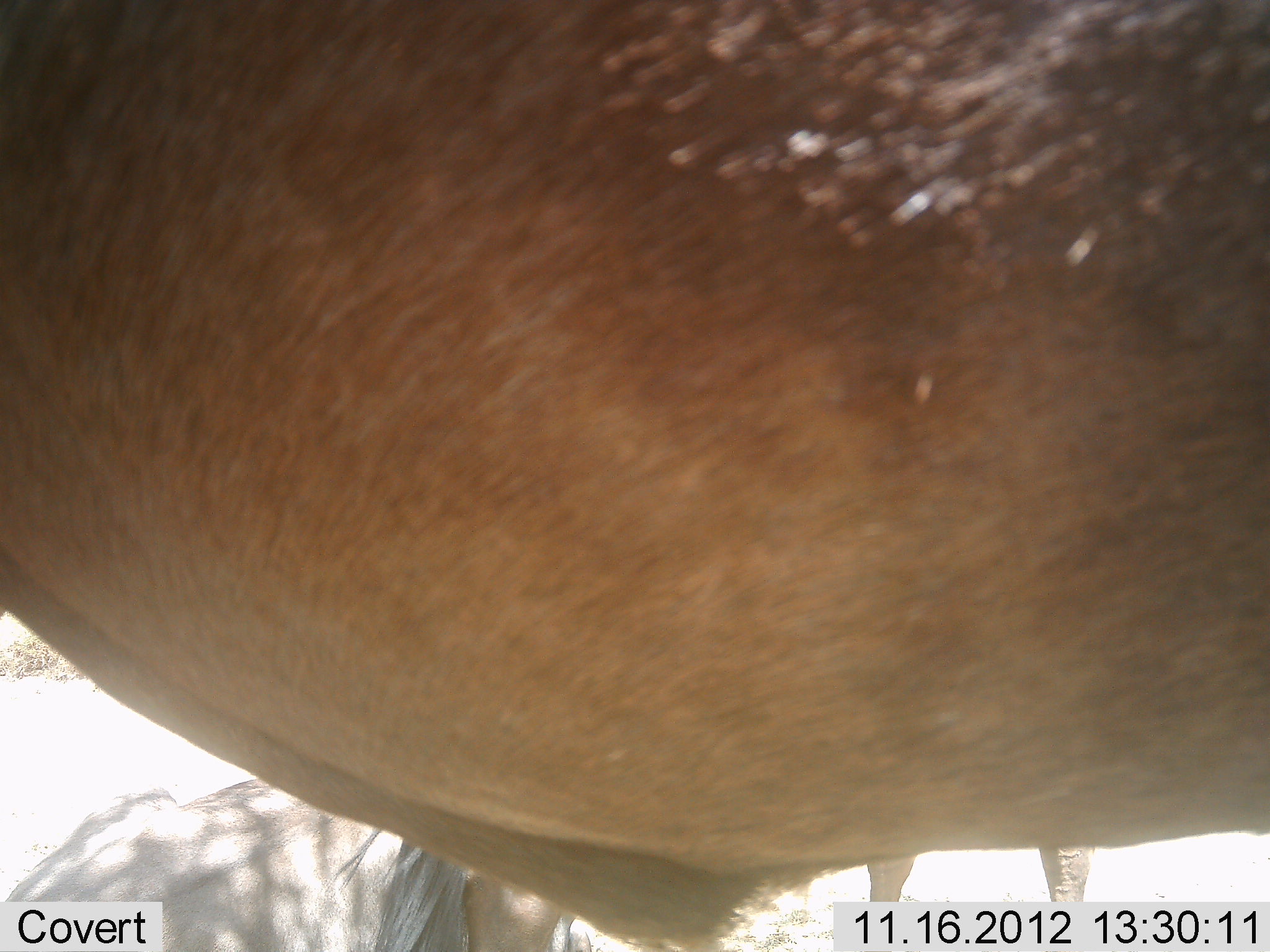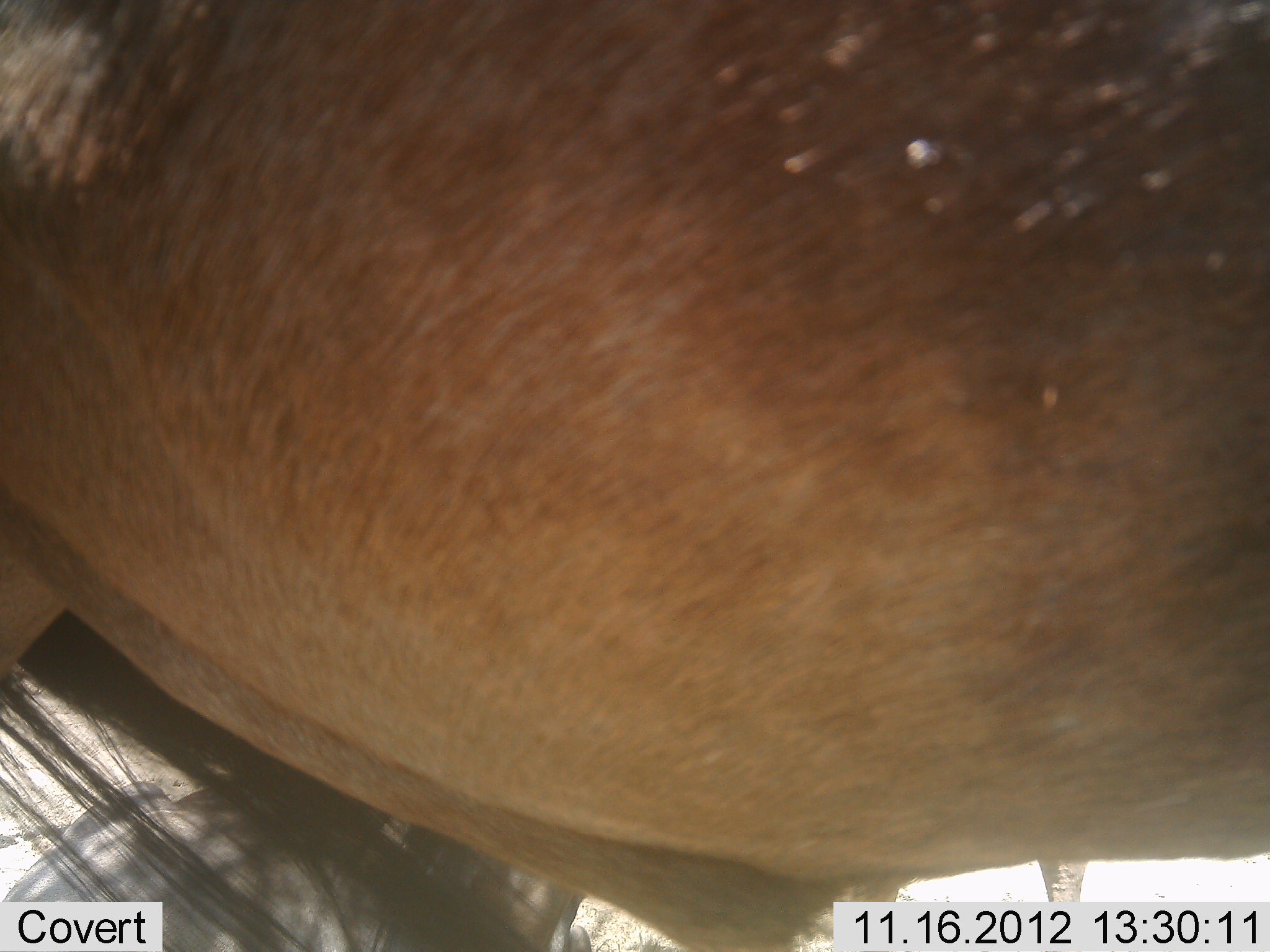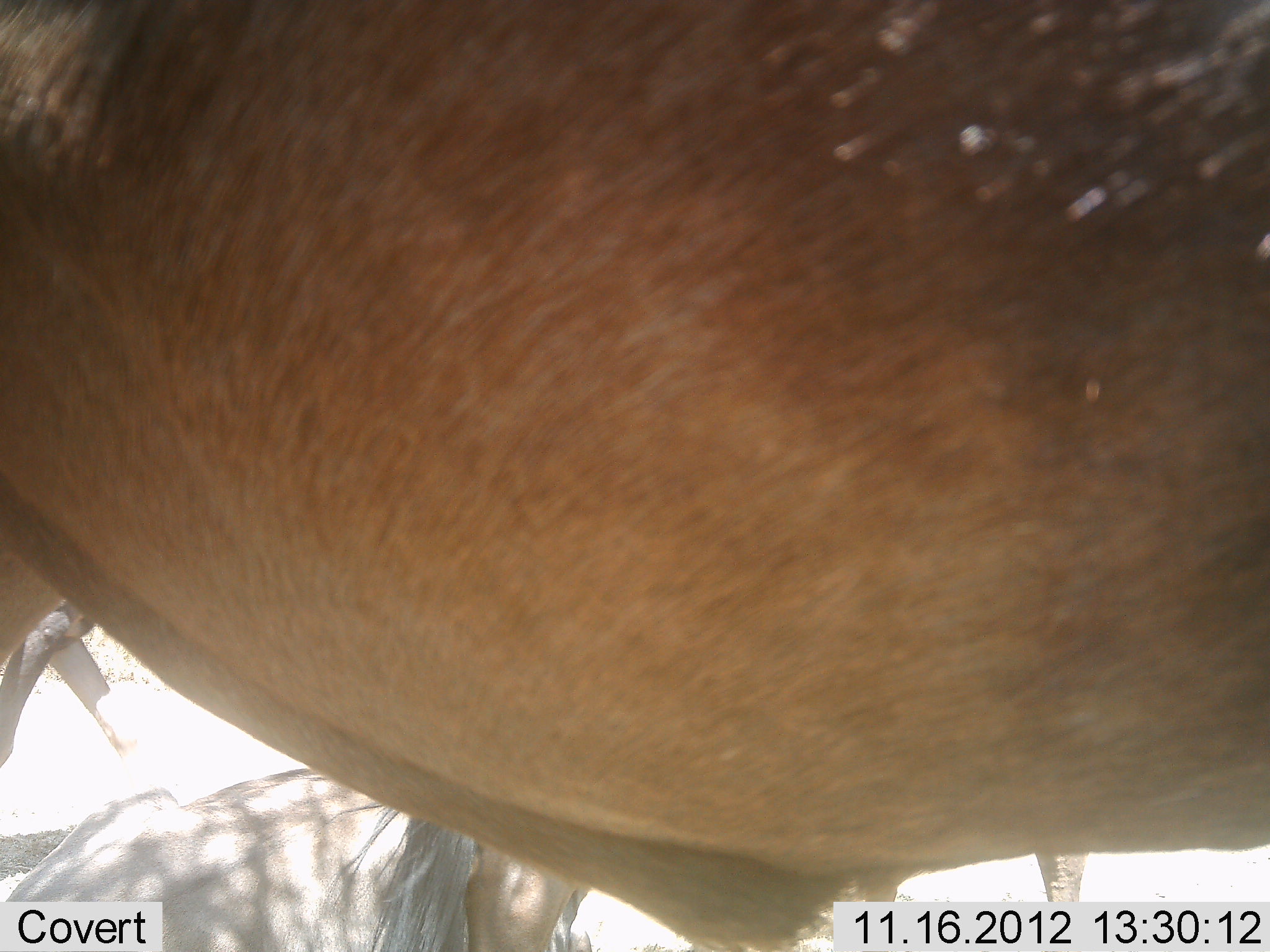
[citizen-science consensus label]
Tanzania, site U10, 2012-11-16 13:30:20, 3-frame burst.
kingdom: Animalia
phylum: Chordata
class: Mammalia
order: Artiodactyla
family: Bovidae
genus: Connochaetes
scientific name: Connochaetes taurinus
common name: blue wildebeest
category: wildebeest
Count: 1.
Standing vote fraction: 90%.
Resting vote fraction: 20%.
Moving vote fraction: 10%.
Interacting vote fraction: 0%.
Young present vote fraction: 0%.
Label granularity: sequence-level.